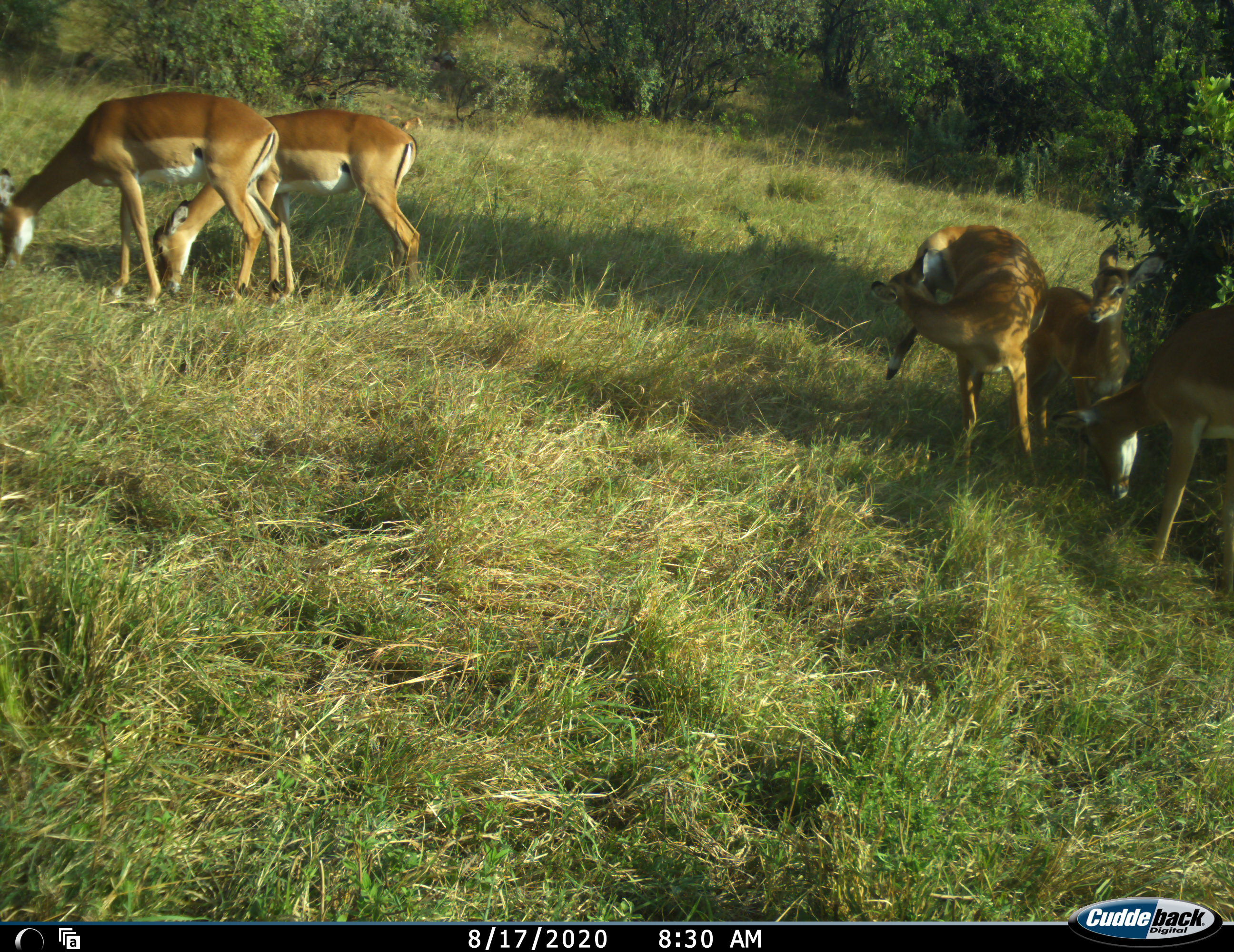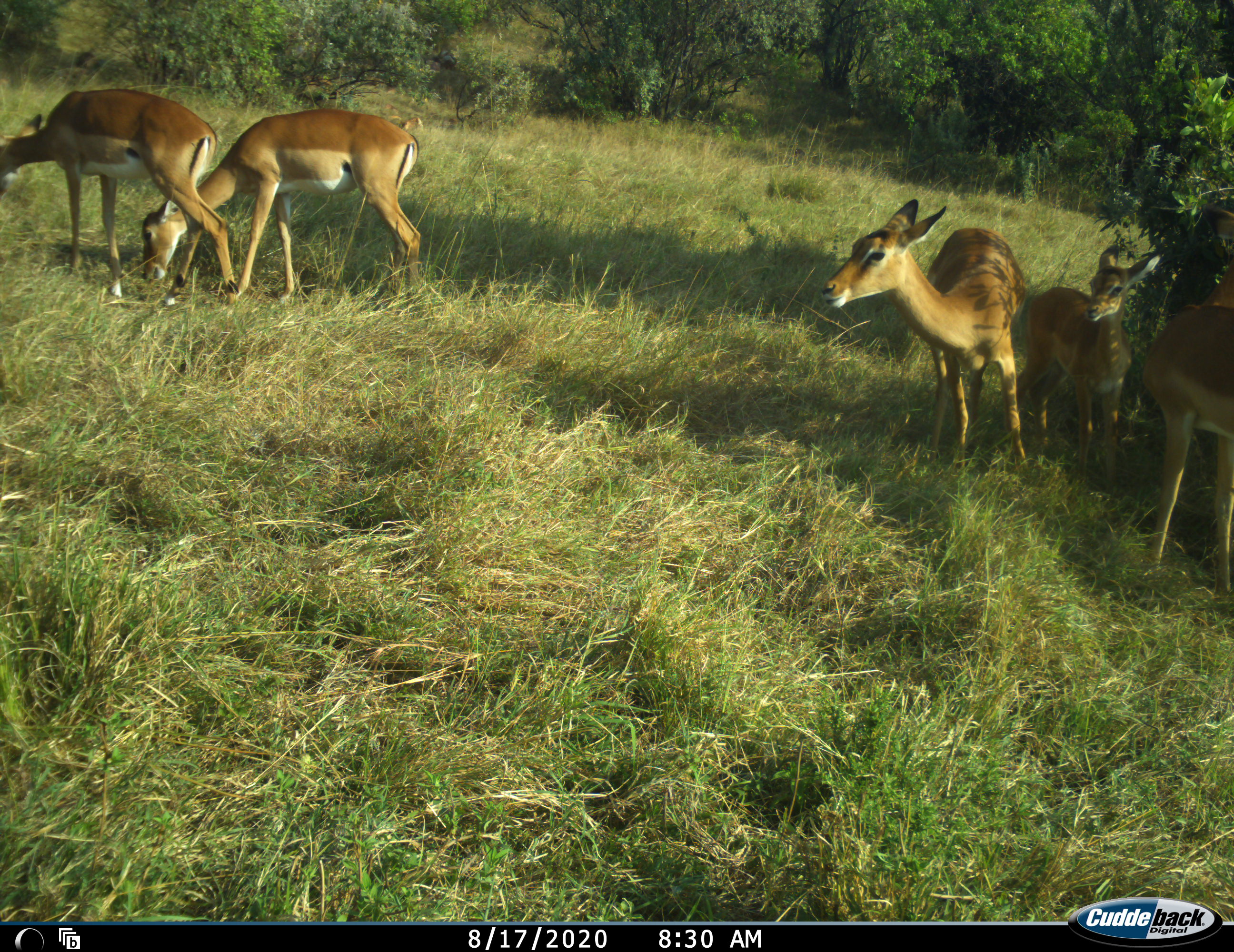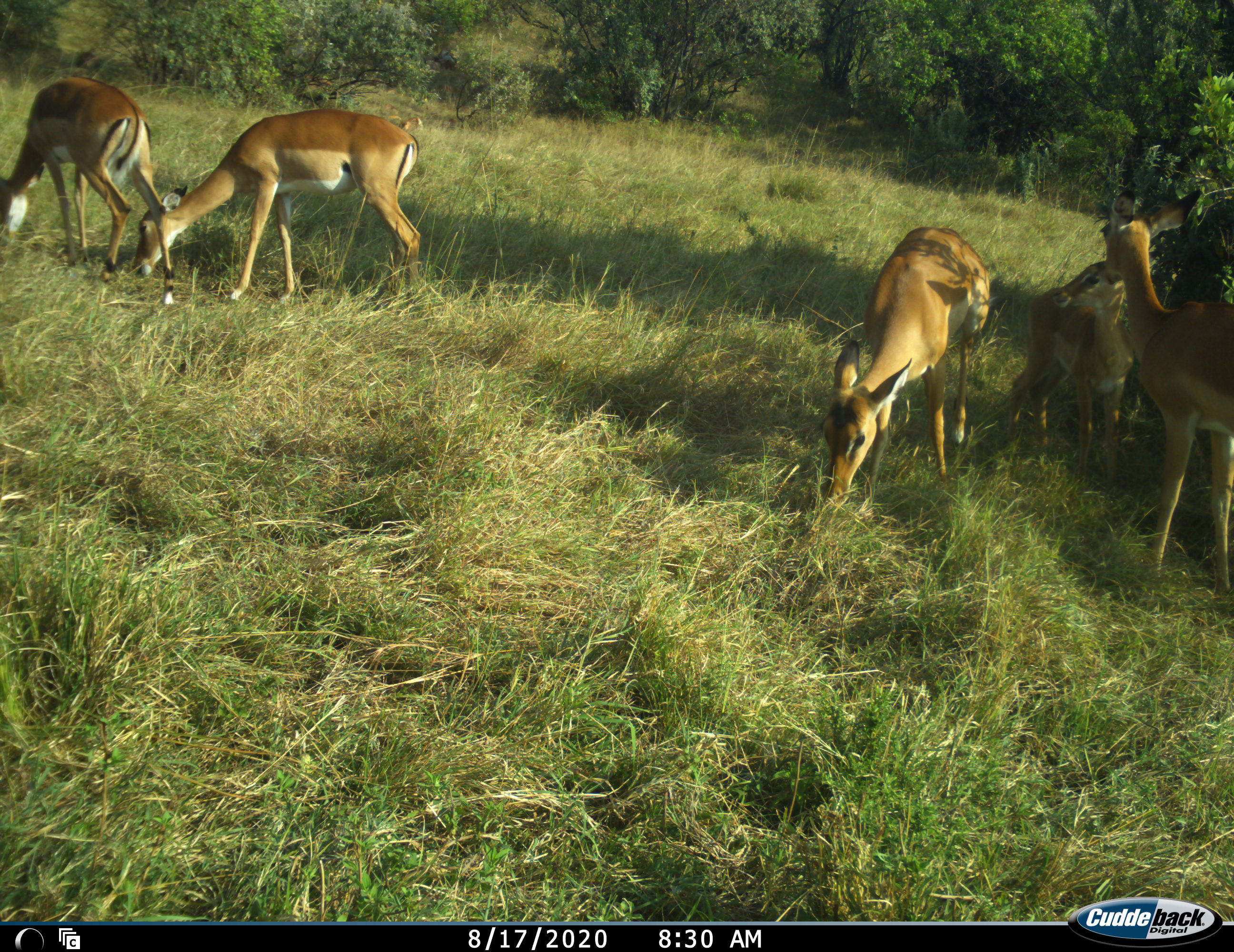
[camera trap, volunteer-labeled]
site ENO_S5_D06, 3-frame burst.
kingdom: Animalia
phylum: Chordata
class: Mammalia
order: Artiodactyla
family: Bovidae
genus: Aepyceros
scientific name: Aepyceros melampus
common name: impala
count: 5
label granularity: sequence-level